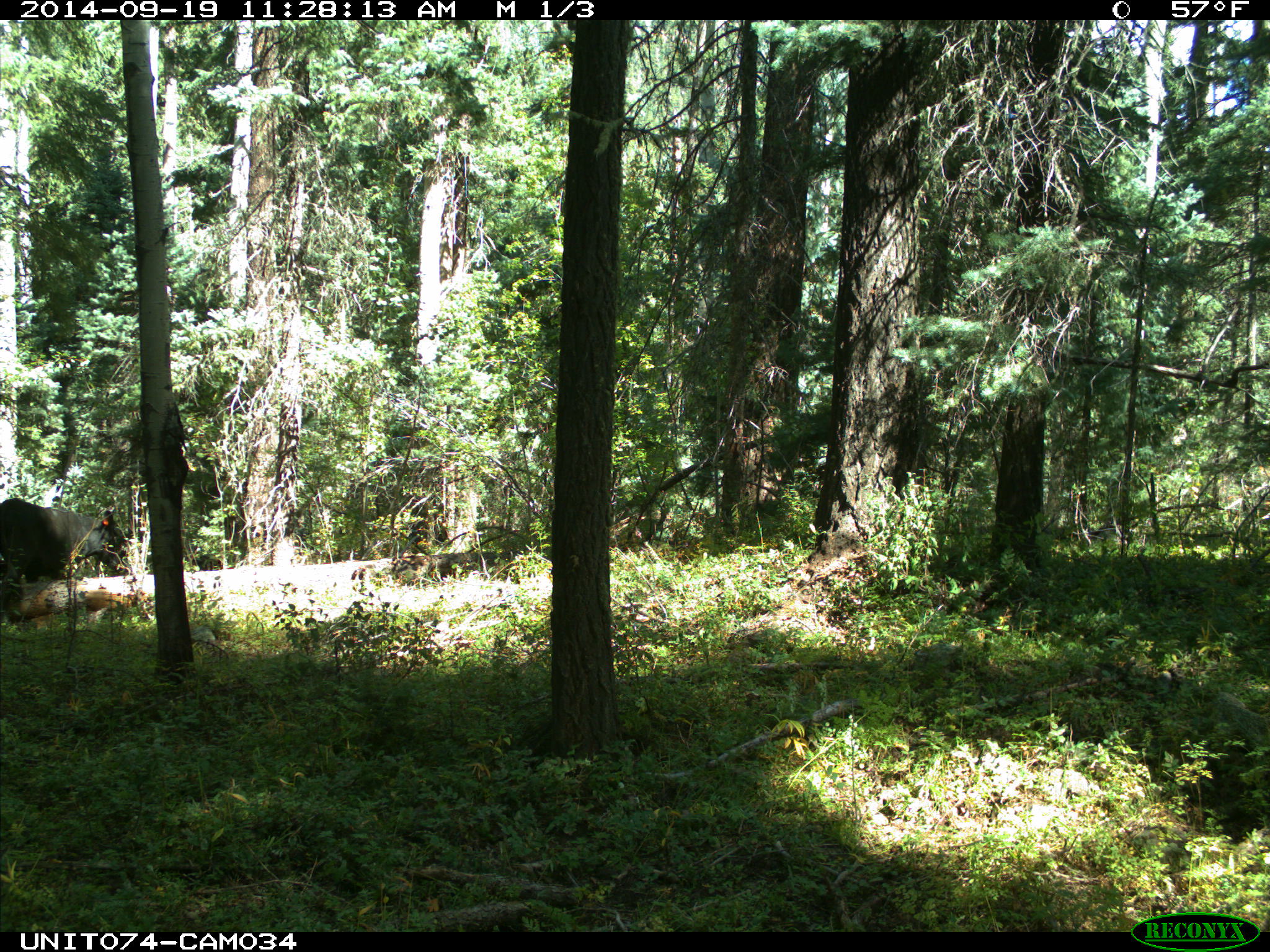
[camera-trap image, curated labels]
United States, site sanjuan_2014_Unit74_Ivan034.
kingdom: Animalia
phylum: Chordata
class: Mammalia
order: Artiodactyla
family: Bovidae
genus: Bos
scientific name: Bos taurus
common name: domestic cow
Bos taurus (domestic cow).